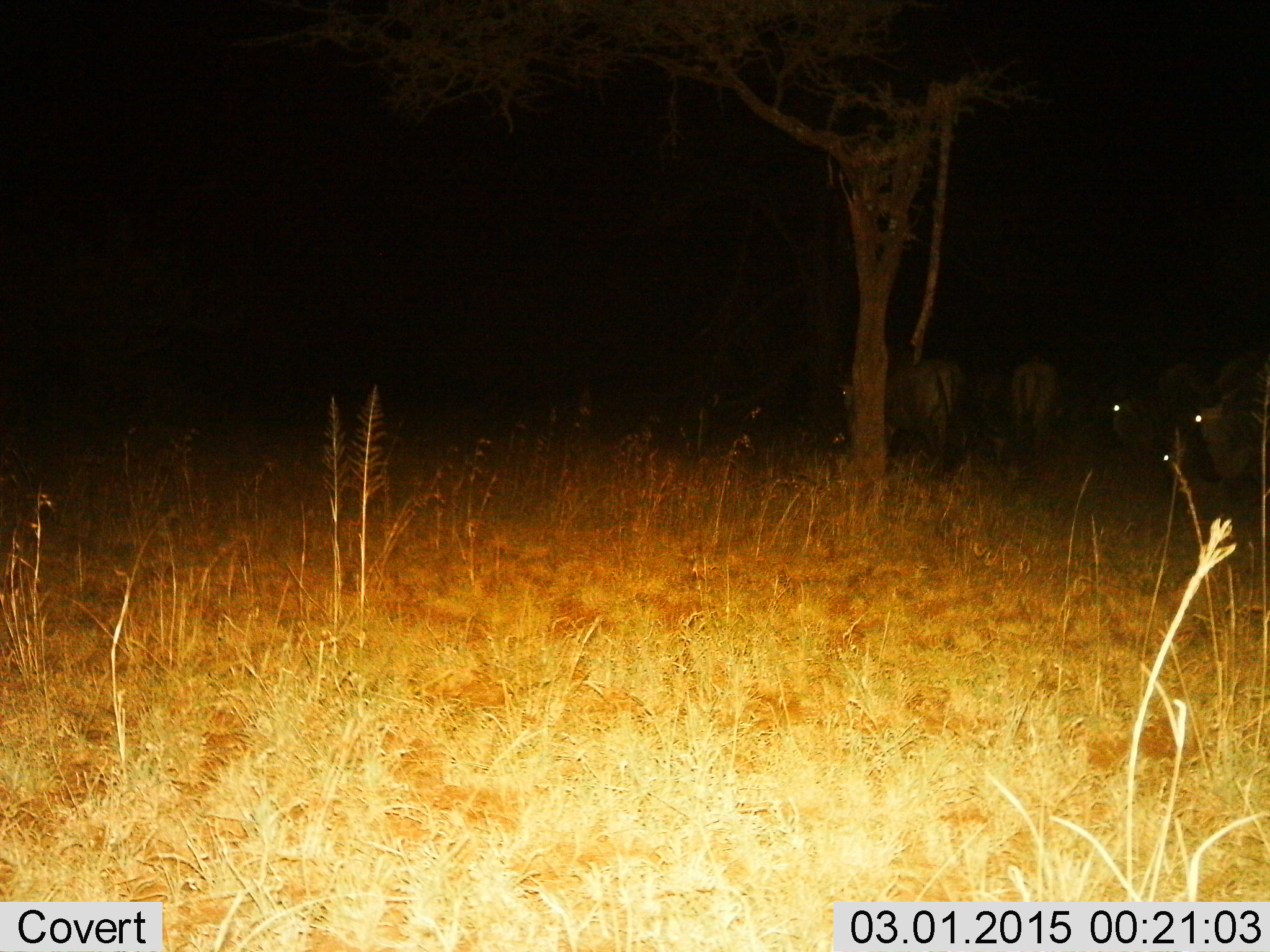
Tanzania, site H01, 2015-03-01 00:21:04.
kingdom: Animalia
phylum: Chordata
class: Mammalia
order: Artiodactyla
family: Bovidae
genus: Connochaetes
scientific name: Connochaetes taurinus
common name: blue wildebeest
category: wildebeest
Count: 4.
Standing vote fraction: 100%.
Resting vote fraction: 0%.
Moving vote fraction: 12%.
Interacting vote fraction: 0%.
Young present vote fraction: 0%.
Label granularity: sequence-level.